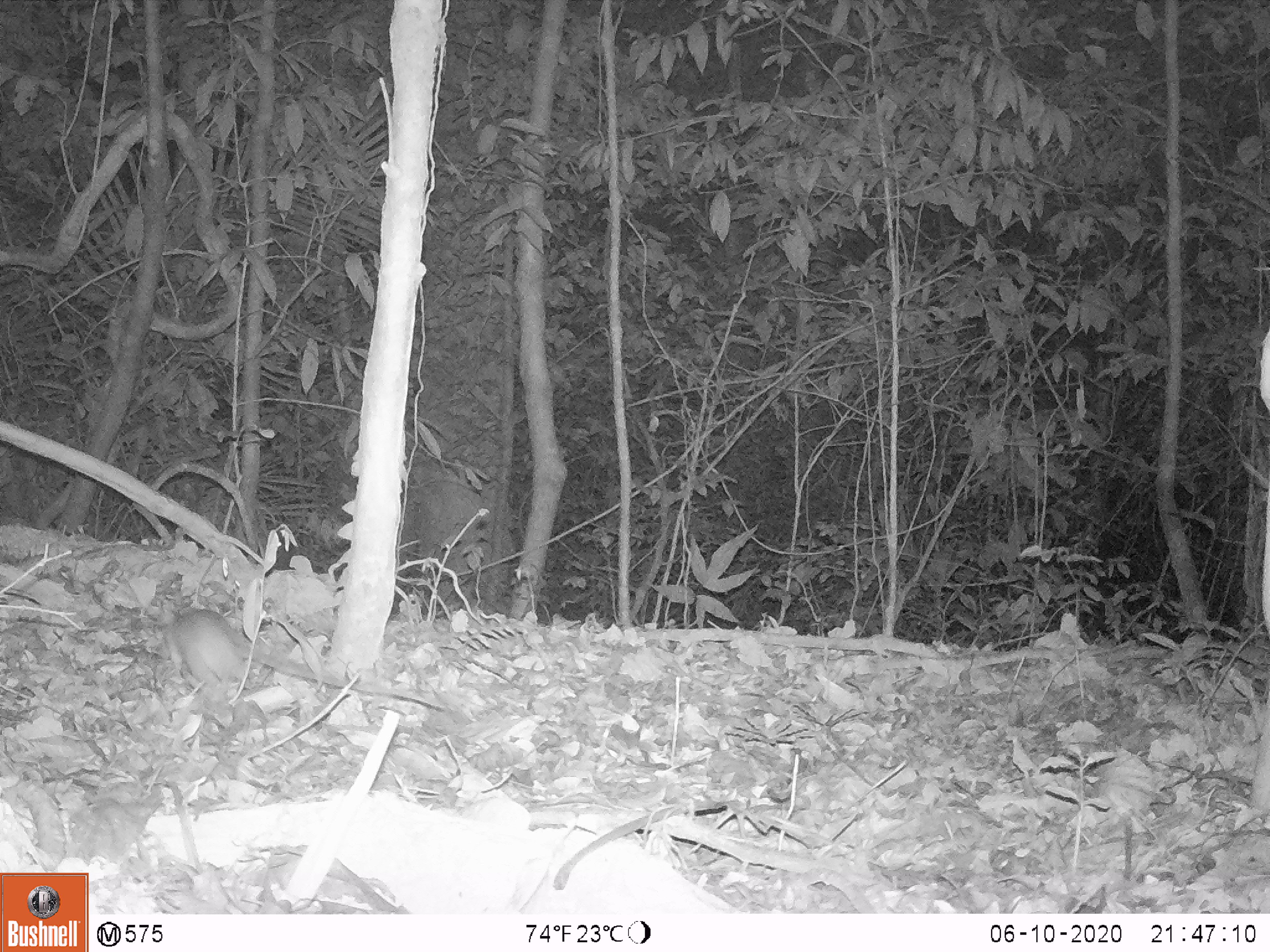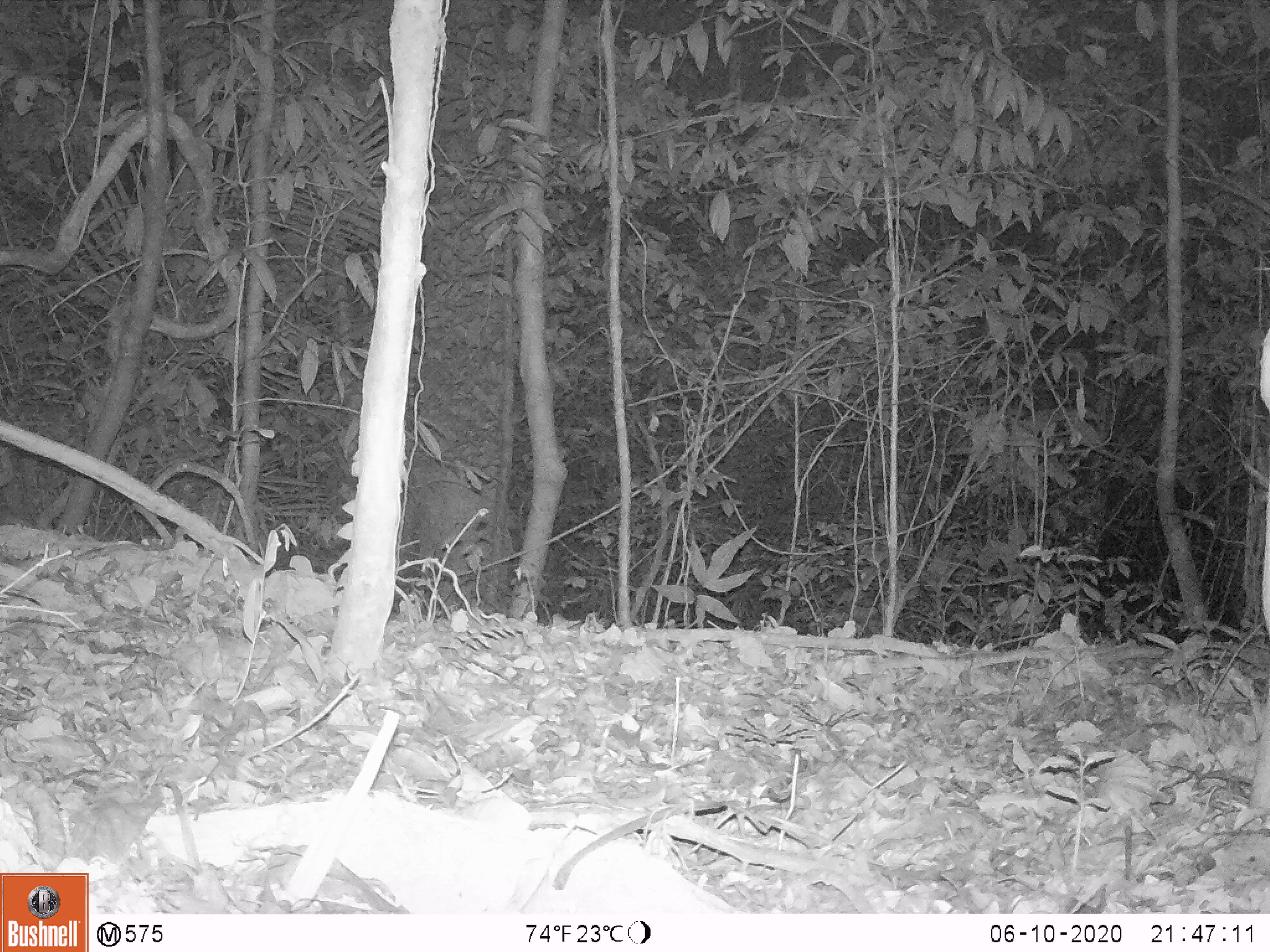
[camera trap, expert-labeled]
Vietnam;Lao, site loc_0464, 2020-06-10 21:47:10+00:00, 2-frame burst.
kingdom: Animalia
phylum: Chordata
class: Mammalia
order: Rodentia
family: Muridae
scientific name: Muridae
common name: old-world mice and rats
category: unidentified murid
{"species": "unidentified murid (old-world mice and rats) (Muridae)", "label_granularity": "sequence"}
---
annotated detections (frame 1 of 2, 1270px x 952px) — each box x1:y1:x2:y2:
unidentified murid: 154:609:444:710